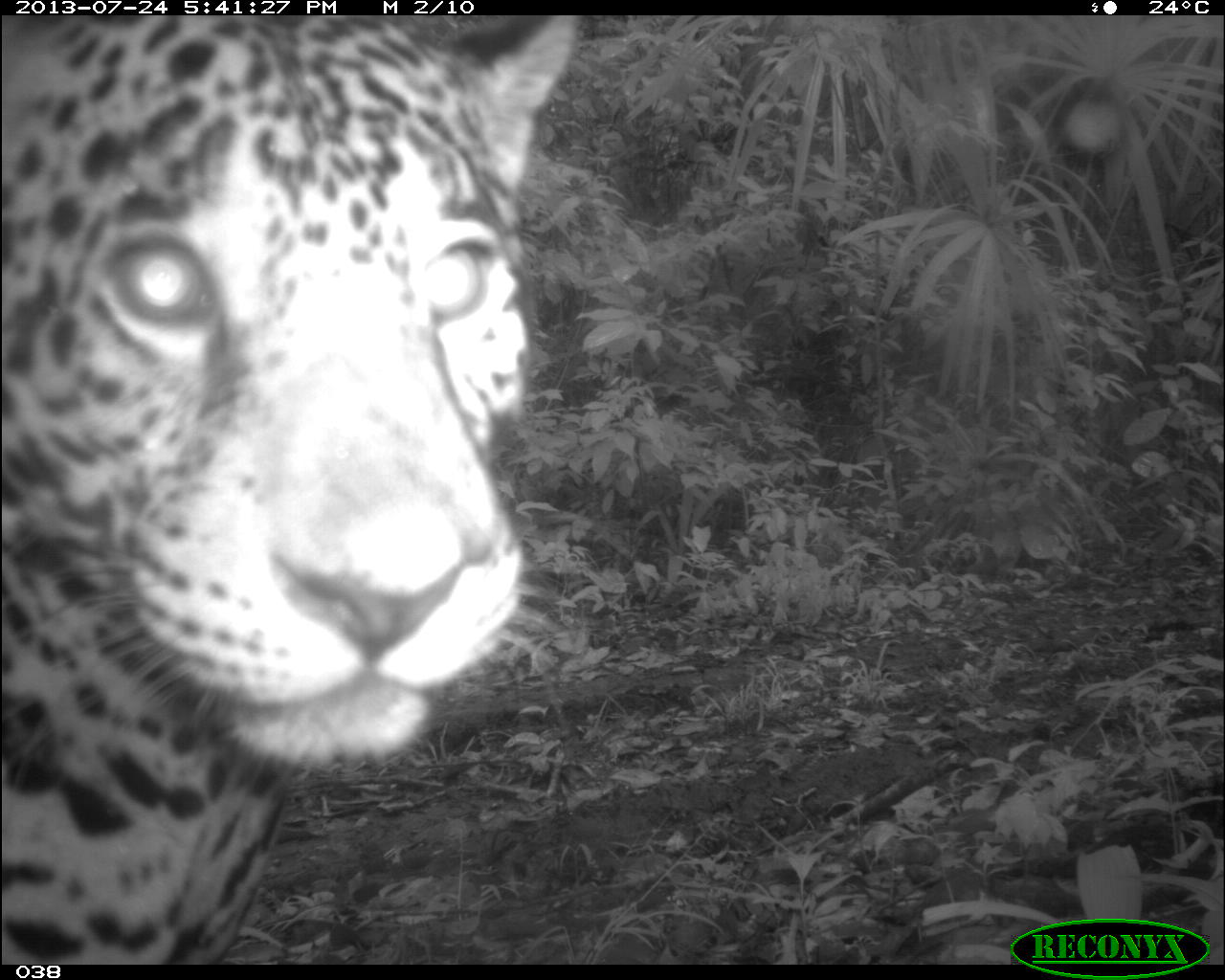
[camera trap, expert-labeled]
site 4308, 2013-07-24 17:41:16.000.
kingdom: Animalia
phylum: Chordata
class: Mammalia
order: Carnivora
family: Felidae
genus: Panthera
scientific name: Panthera onca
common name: jaguar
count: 1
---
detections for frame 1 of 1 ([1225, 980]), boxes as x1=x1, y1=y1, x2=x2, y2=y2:
panthera onca: x1=0, y1=16, x2=575, y2=964